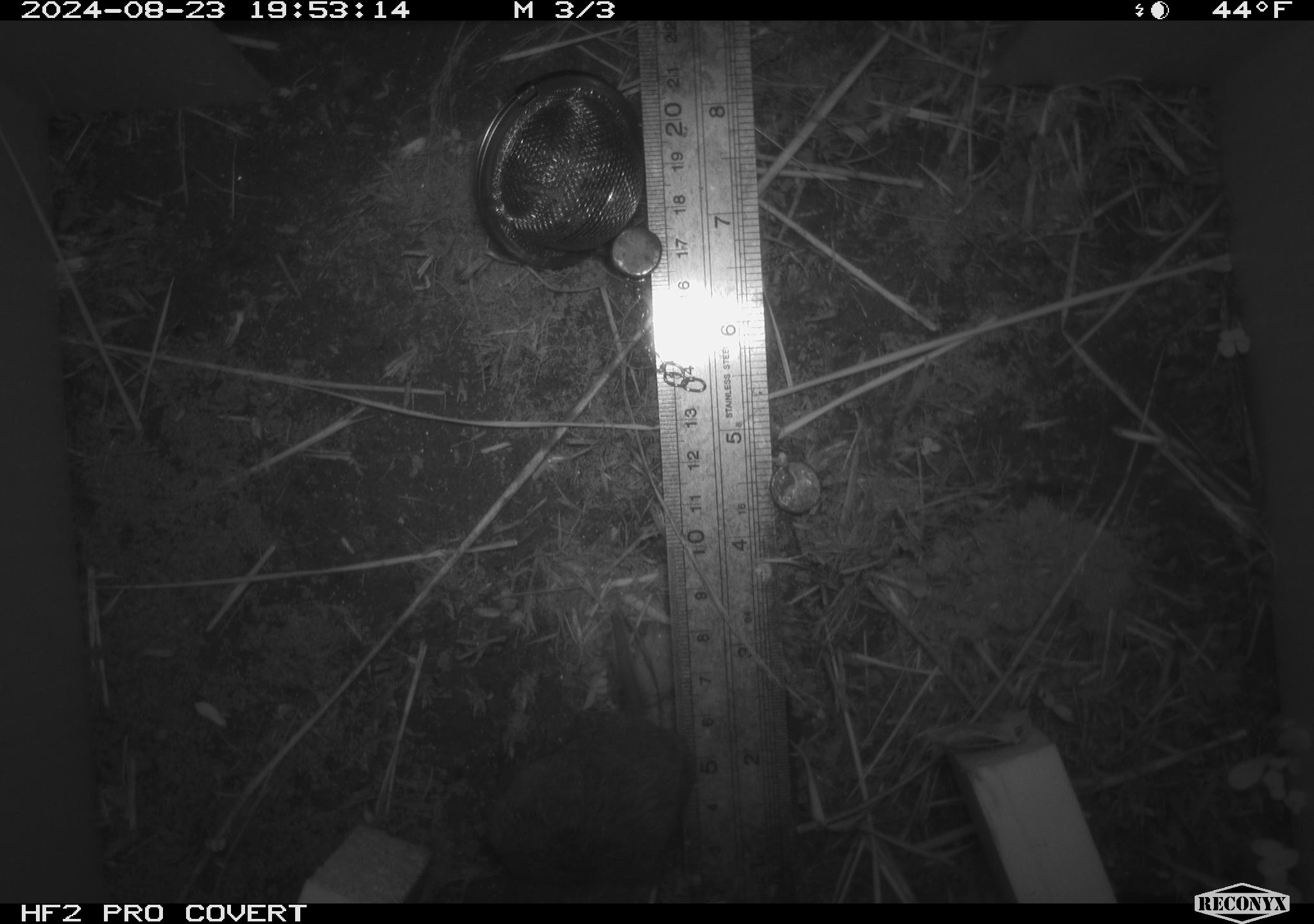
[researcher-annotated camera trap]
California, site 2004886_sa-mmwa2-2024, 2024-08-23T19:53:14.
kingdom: Animalia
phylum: Chordata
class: Mammalia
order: Rodentia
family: Cricetidae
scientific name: Arvicolinae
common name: voles, lemmings, and muskrats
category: arvicolinae subfamily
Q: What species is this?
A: Arvicolinae subfamily (voles, lemmings, and muskrats) (Arvicolinae).